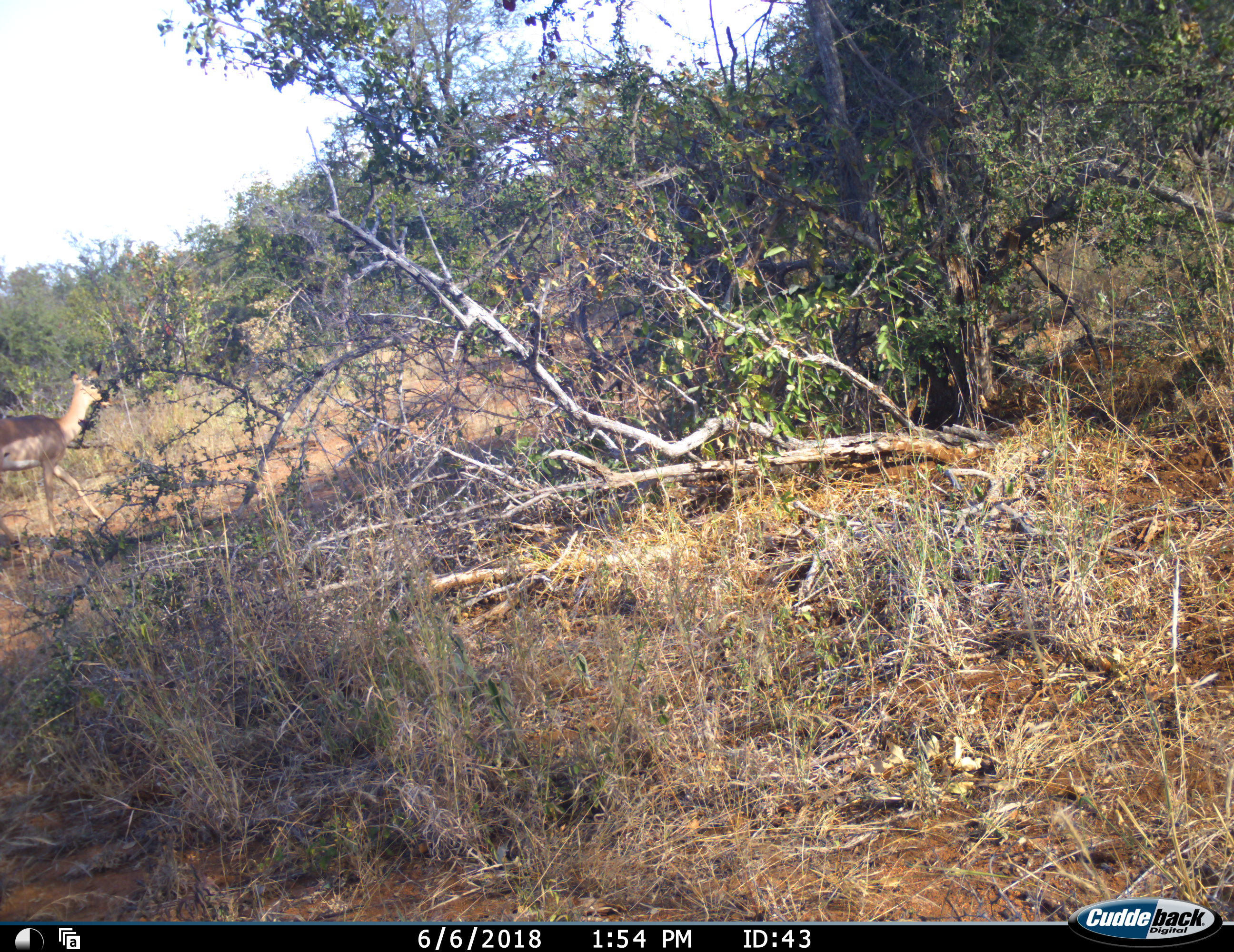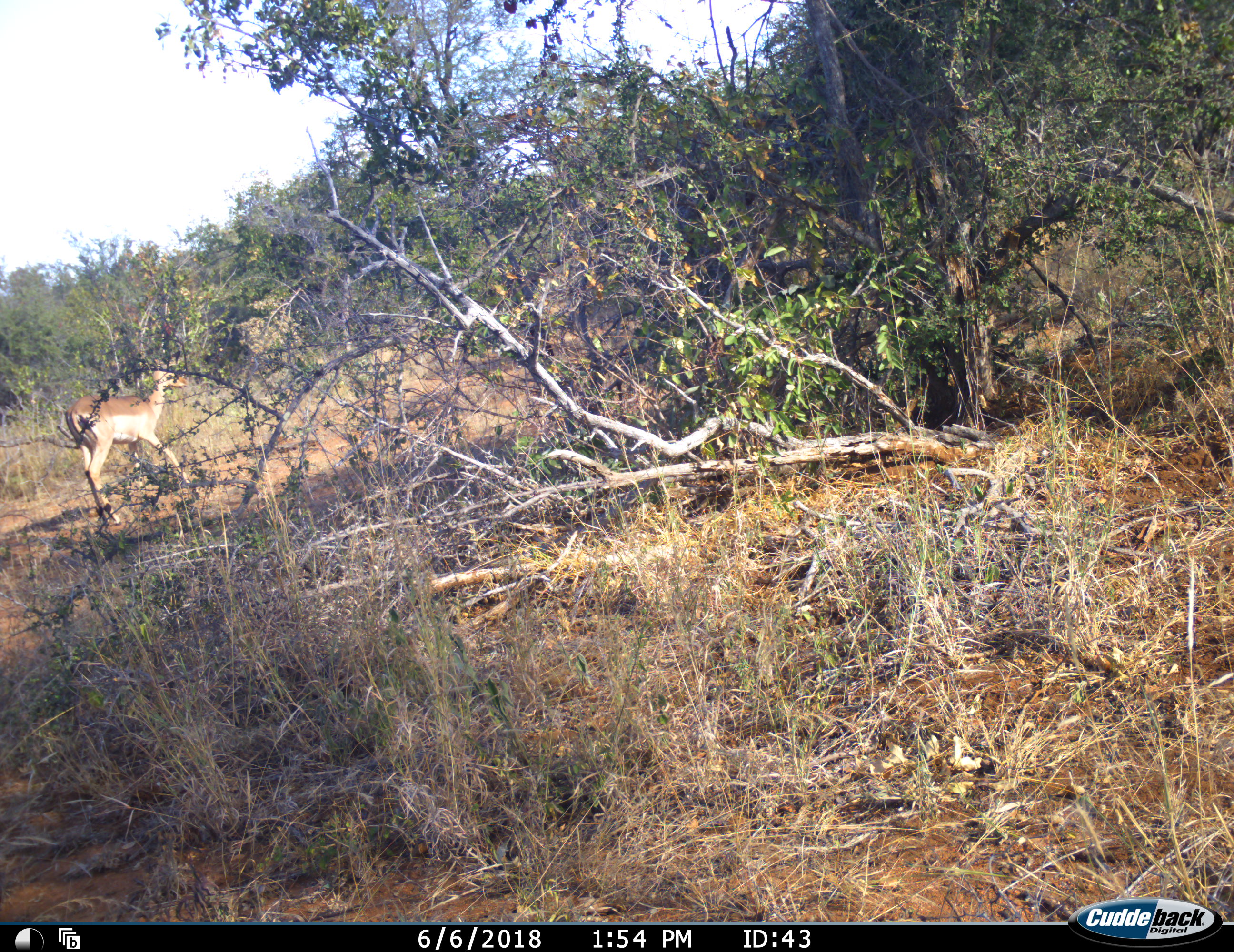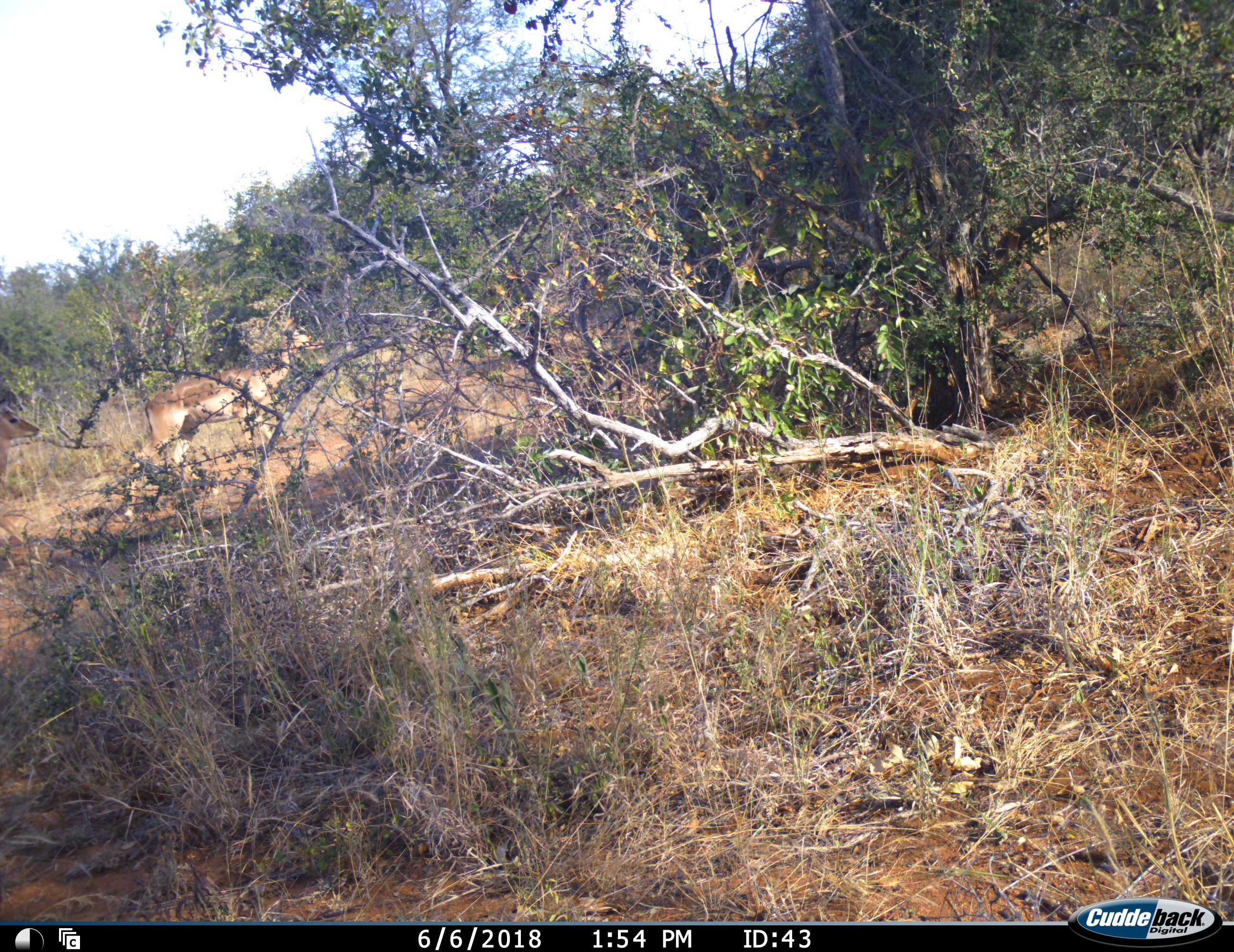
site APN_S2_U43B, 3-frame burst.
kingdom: Animalia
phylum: Chordata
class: Mammalia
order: Artiodactyla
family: Bovidae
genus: Aepyceros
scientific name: Aepyceros melampus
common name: impala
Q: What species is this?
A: Impala (Aepyceros melampus).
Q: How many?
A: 2.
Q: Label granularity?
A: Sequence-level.